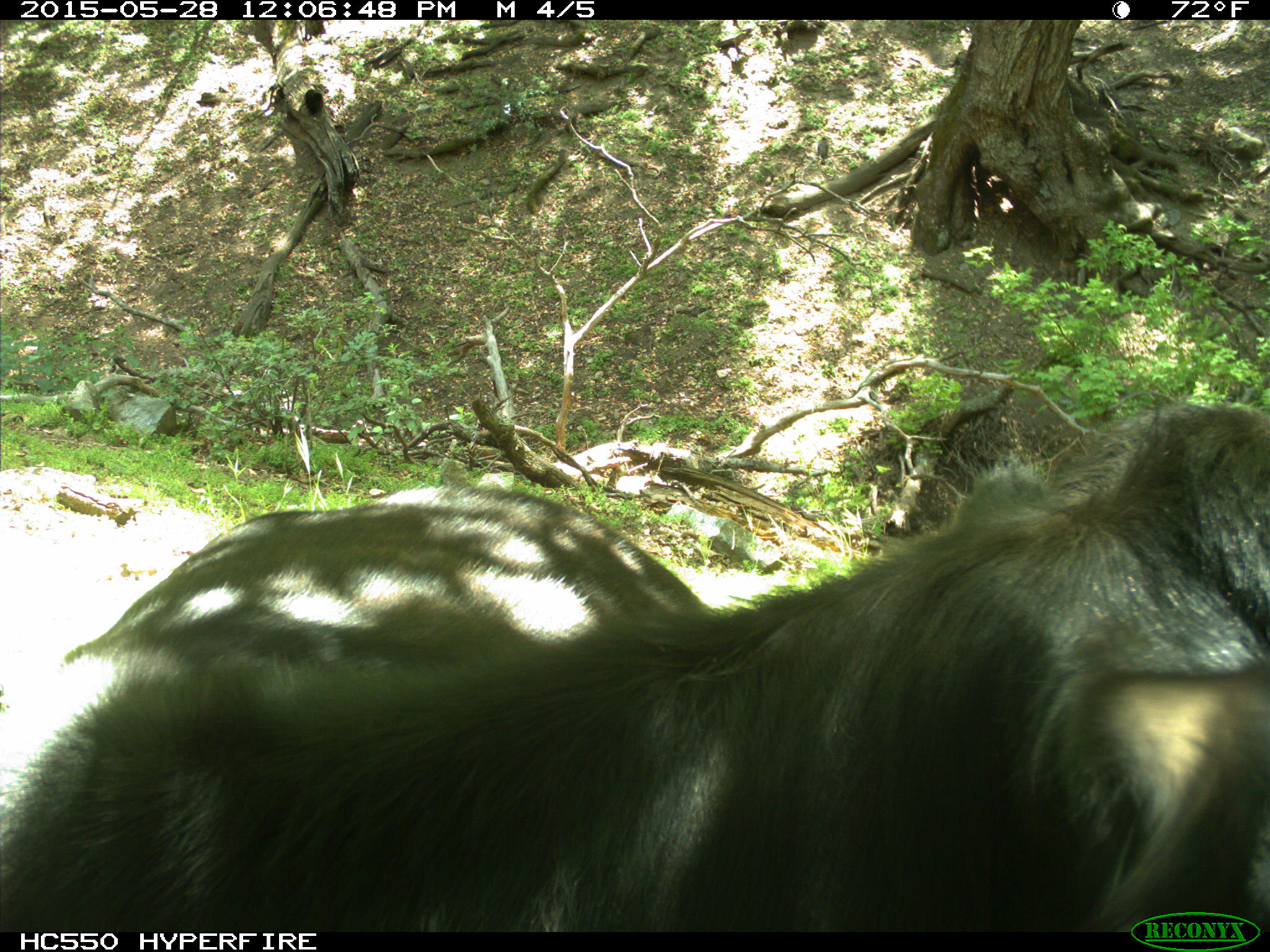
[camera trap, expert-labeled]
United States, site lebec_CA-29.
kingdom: Animalia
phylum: Chordata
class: Mammalia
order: Artiodactyla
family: Bovidae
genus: Bos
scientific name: Bos taurus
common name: domestic cow